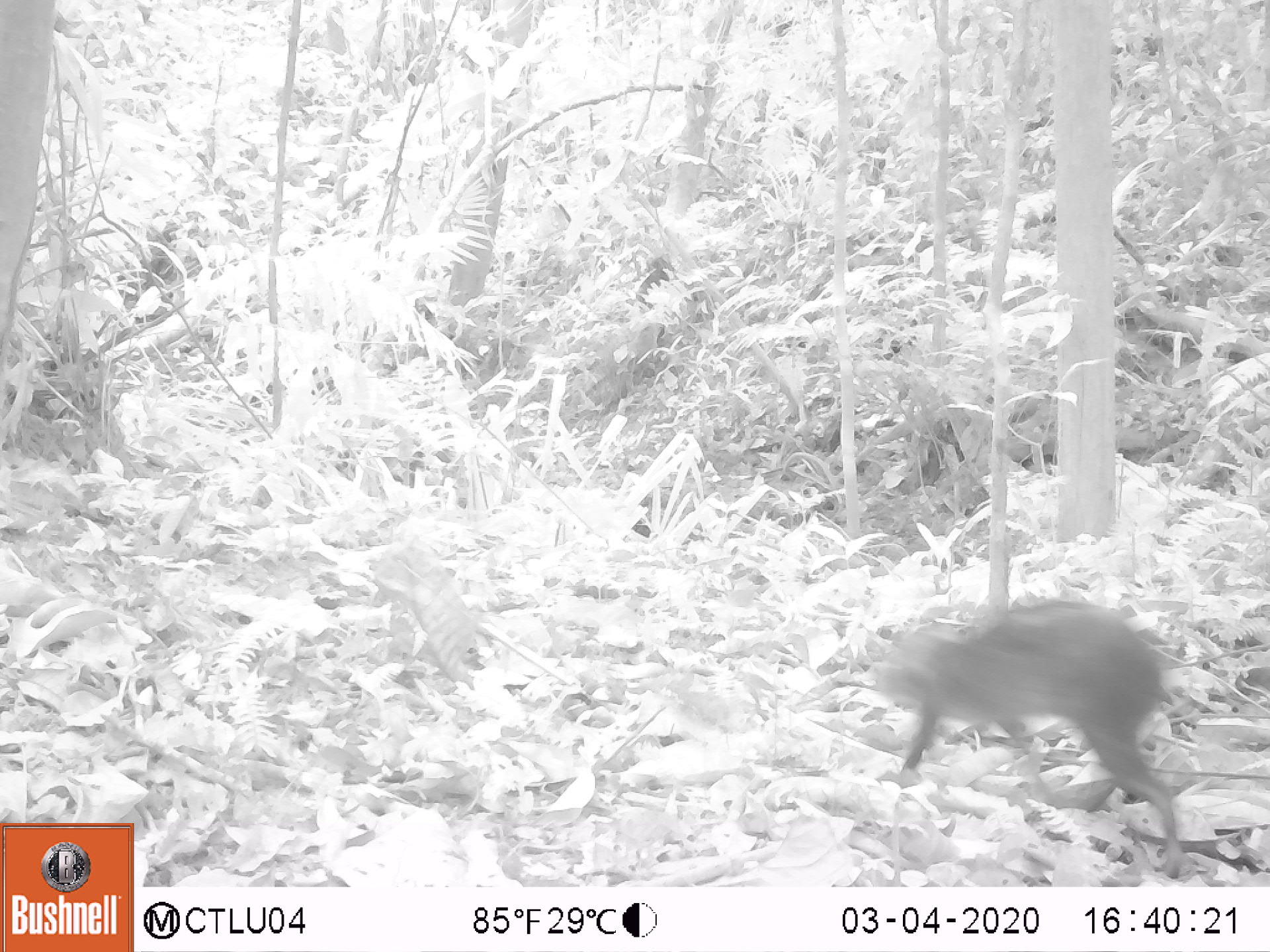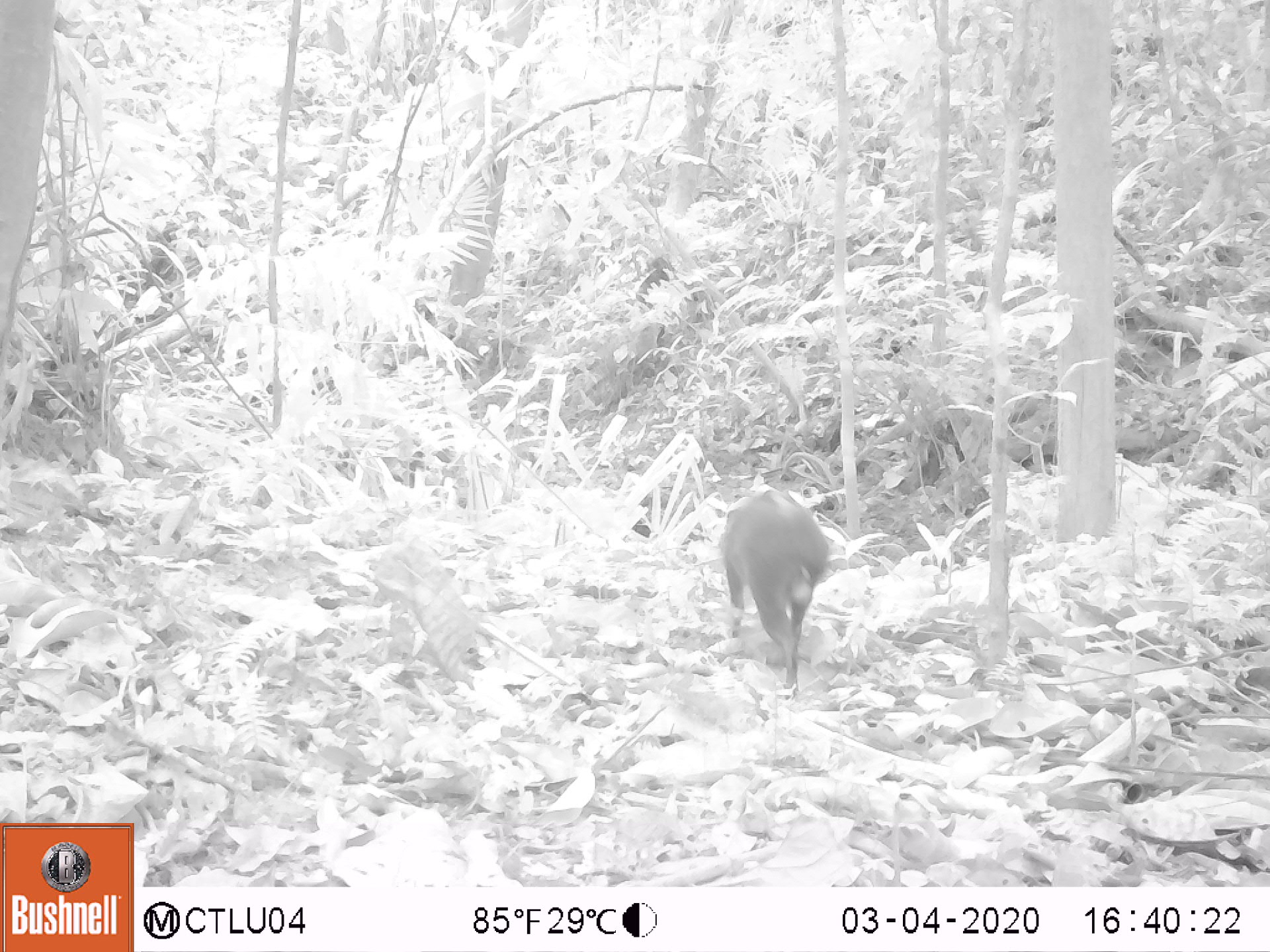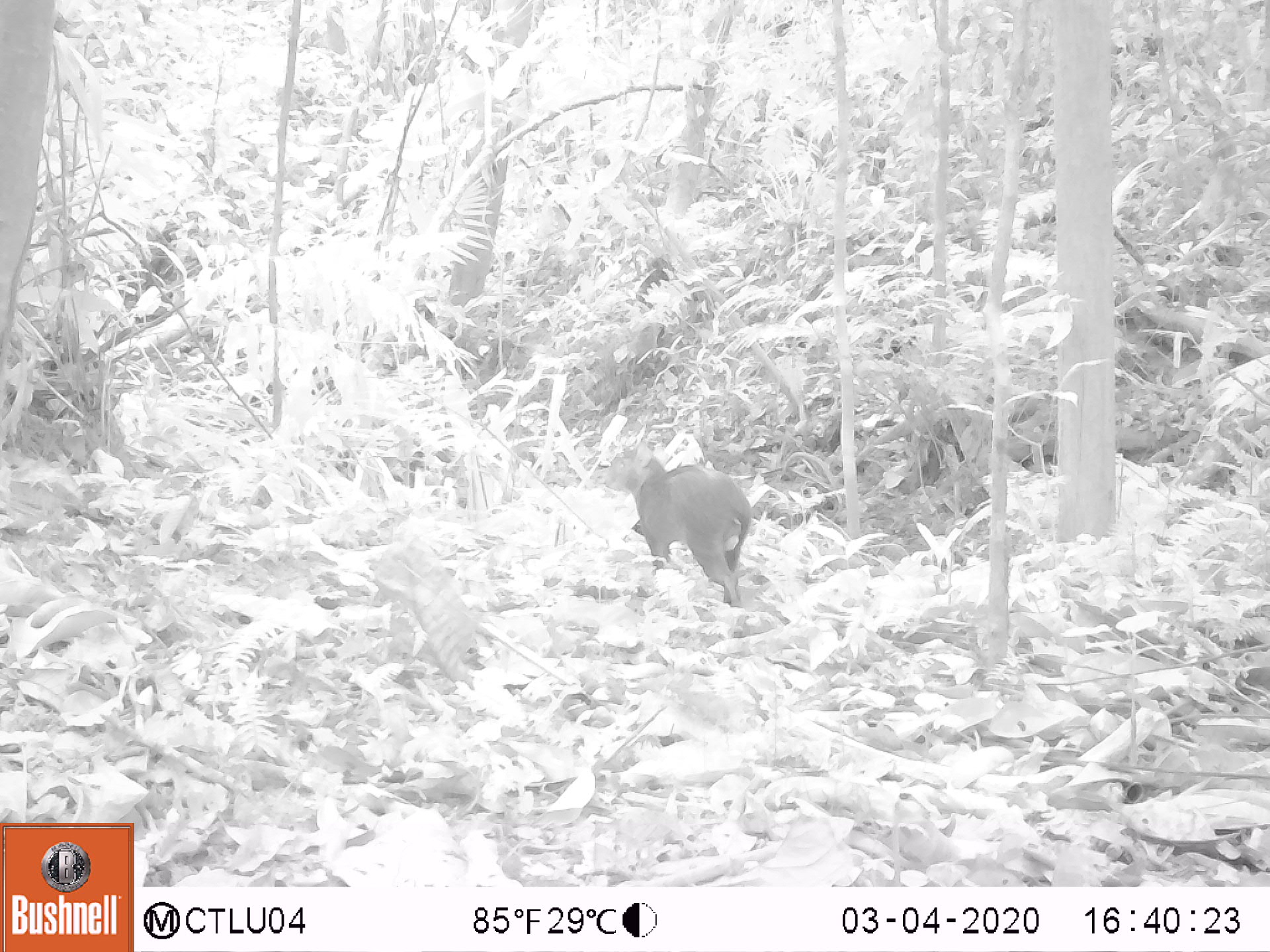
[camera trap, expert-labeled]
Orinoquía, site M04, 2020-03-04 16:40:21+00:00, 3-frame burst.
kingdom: Animalia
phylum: Chordata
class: Mammalia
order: Rodentia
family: Dasyproctidae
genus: Dasyprocta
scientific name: Dasyprocta fuliginosa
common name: black agouti